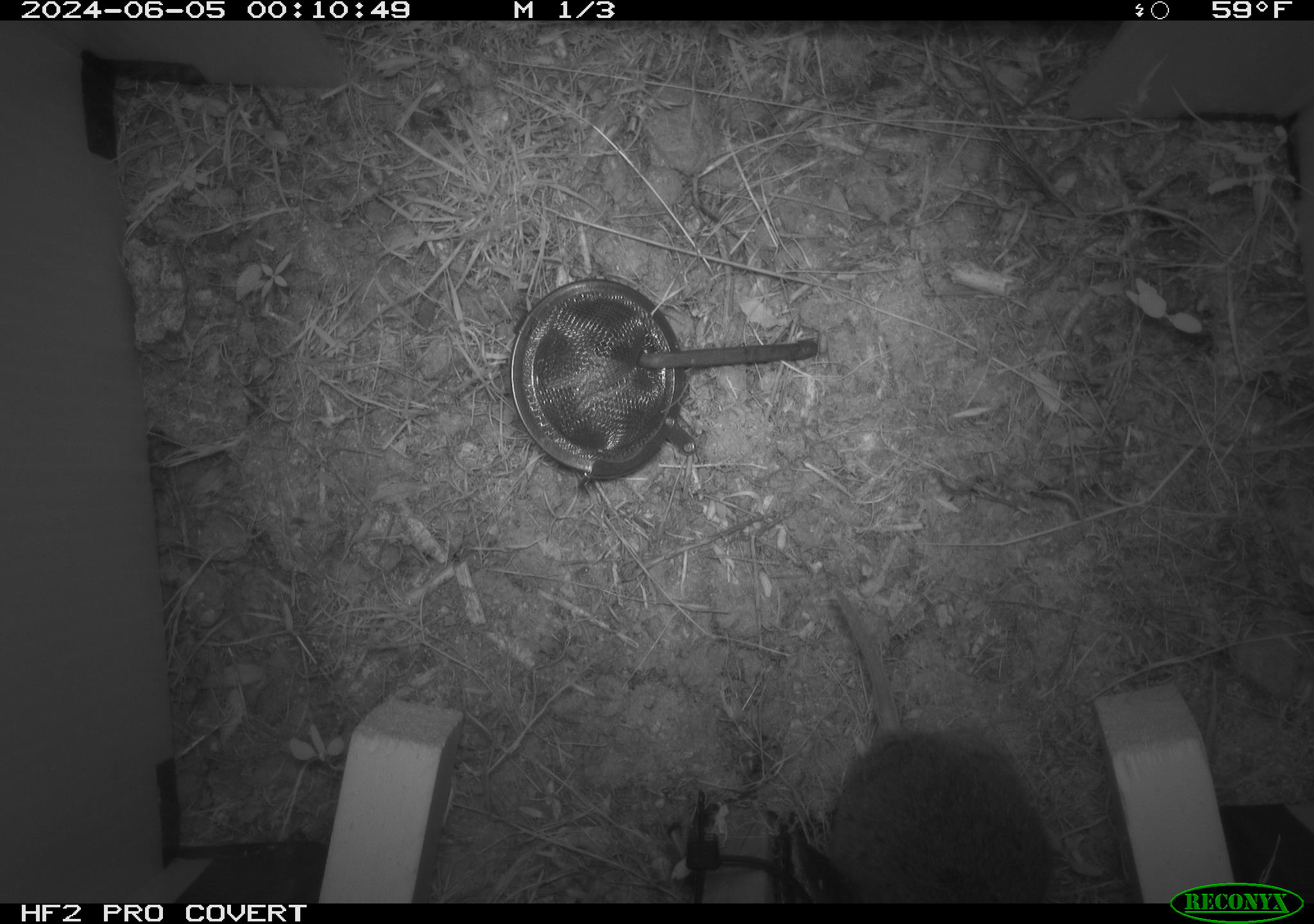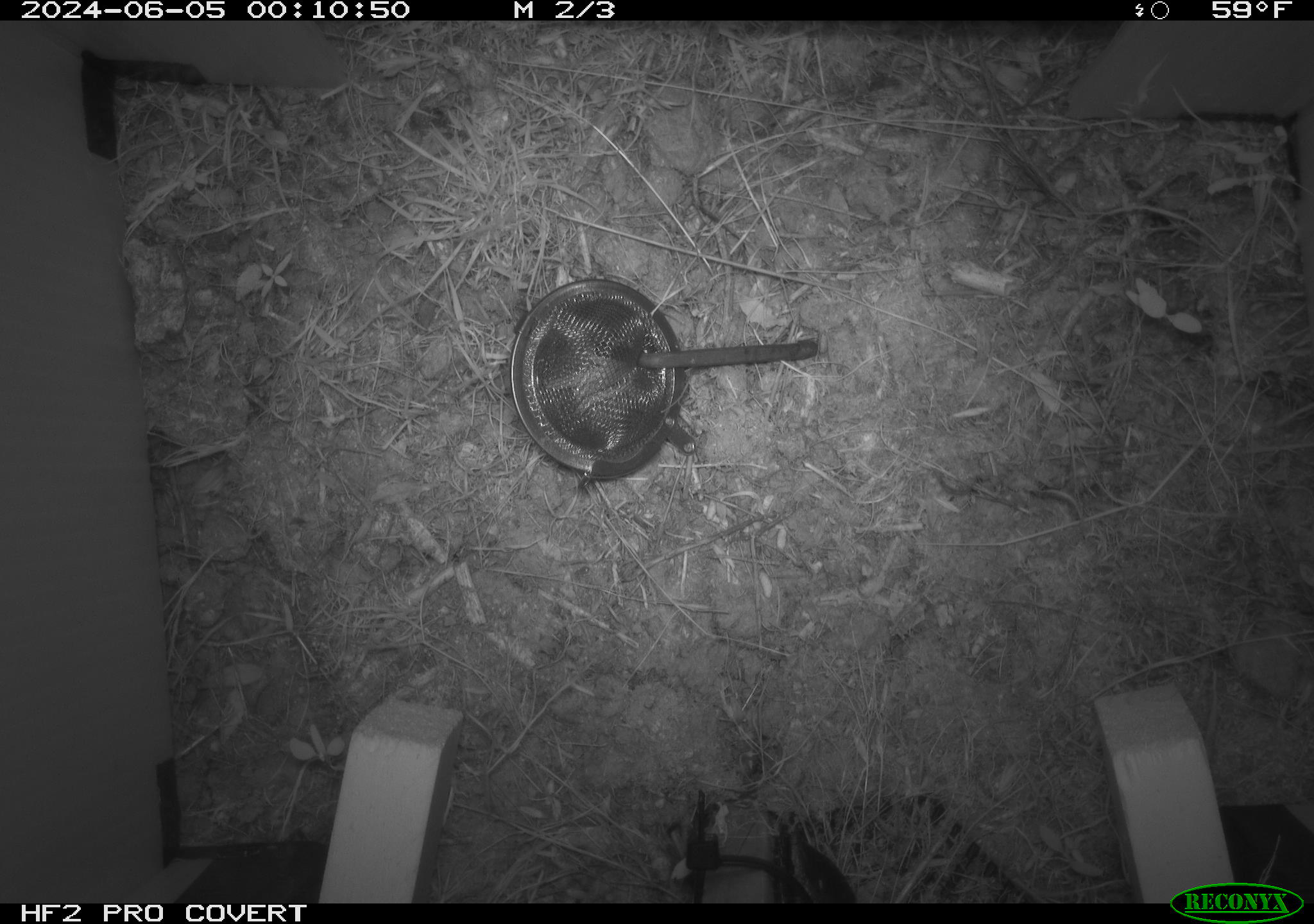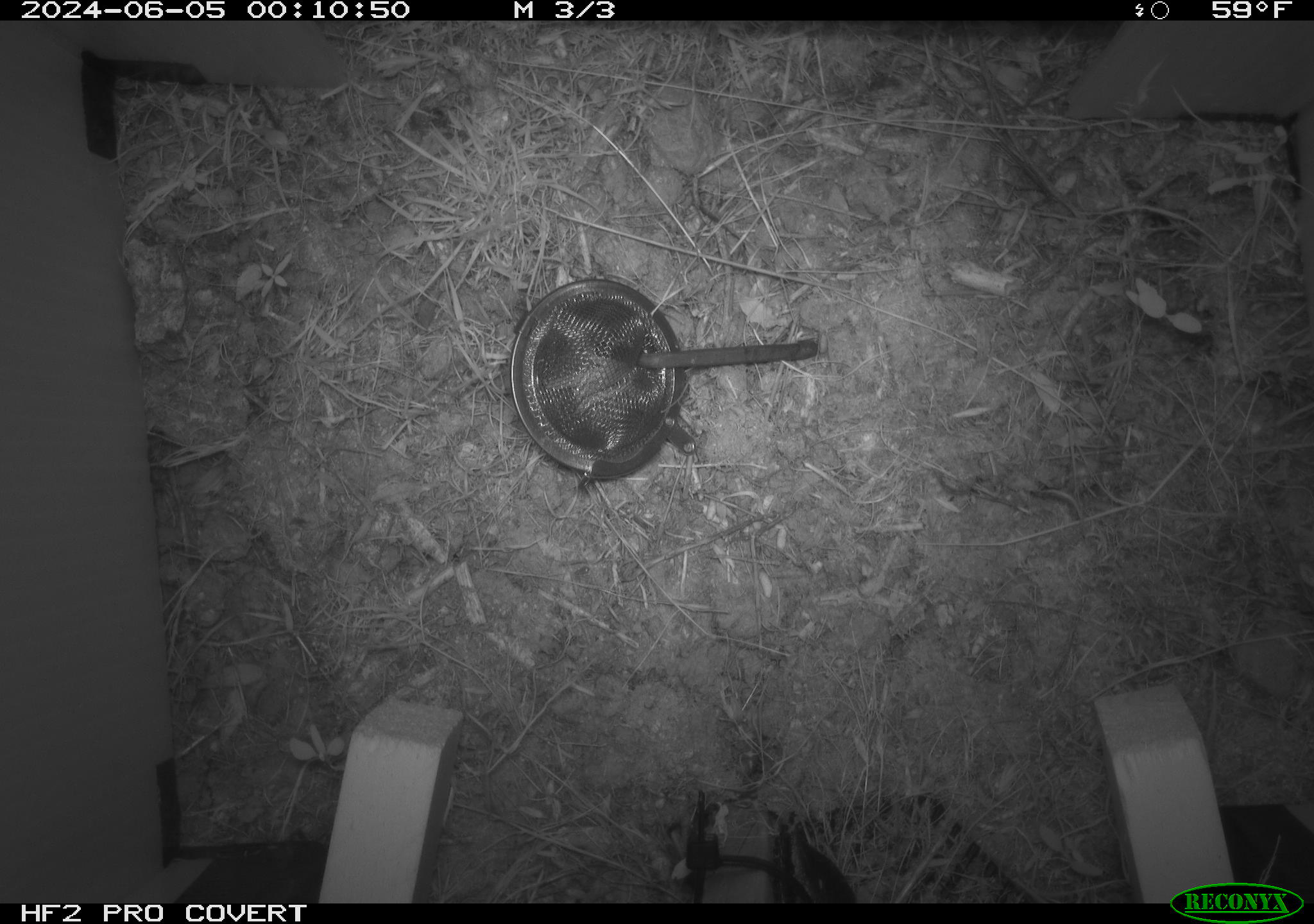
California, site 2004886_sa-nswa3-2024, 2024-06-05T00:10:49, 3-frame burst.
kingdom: Animalia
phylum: Chordata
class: Mammalia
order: Rodentia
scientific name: Rodentia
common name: rodent